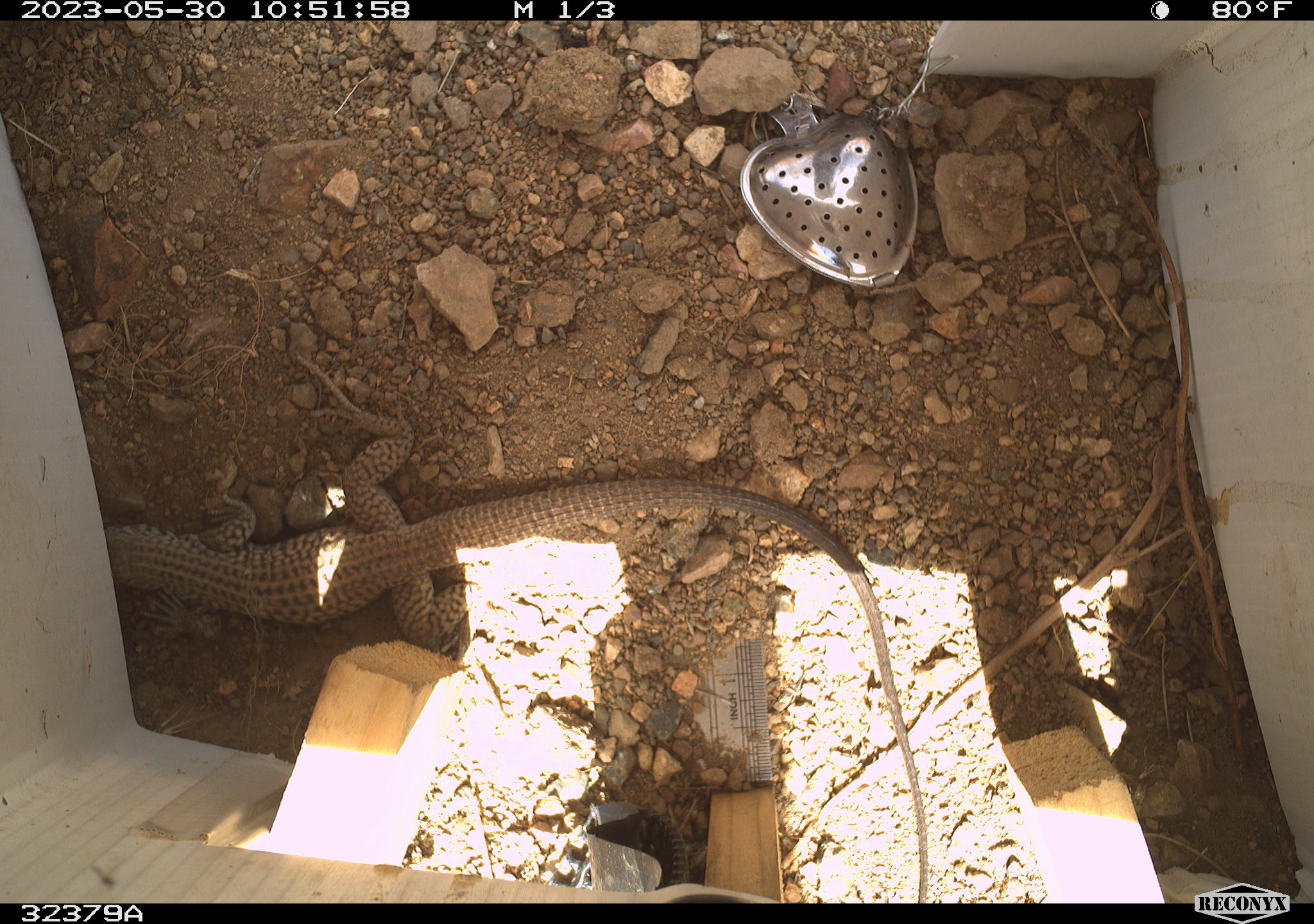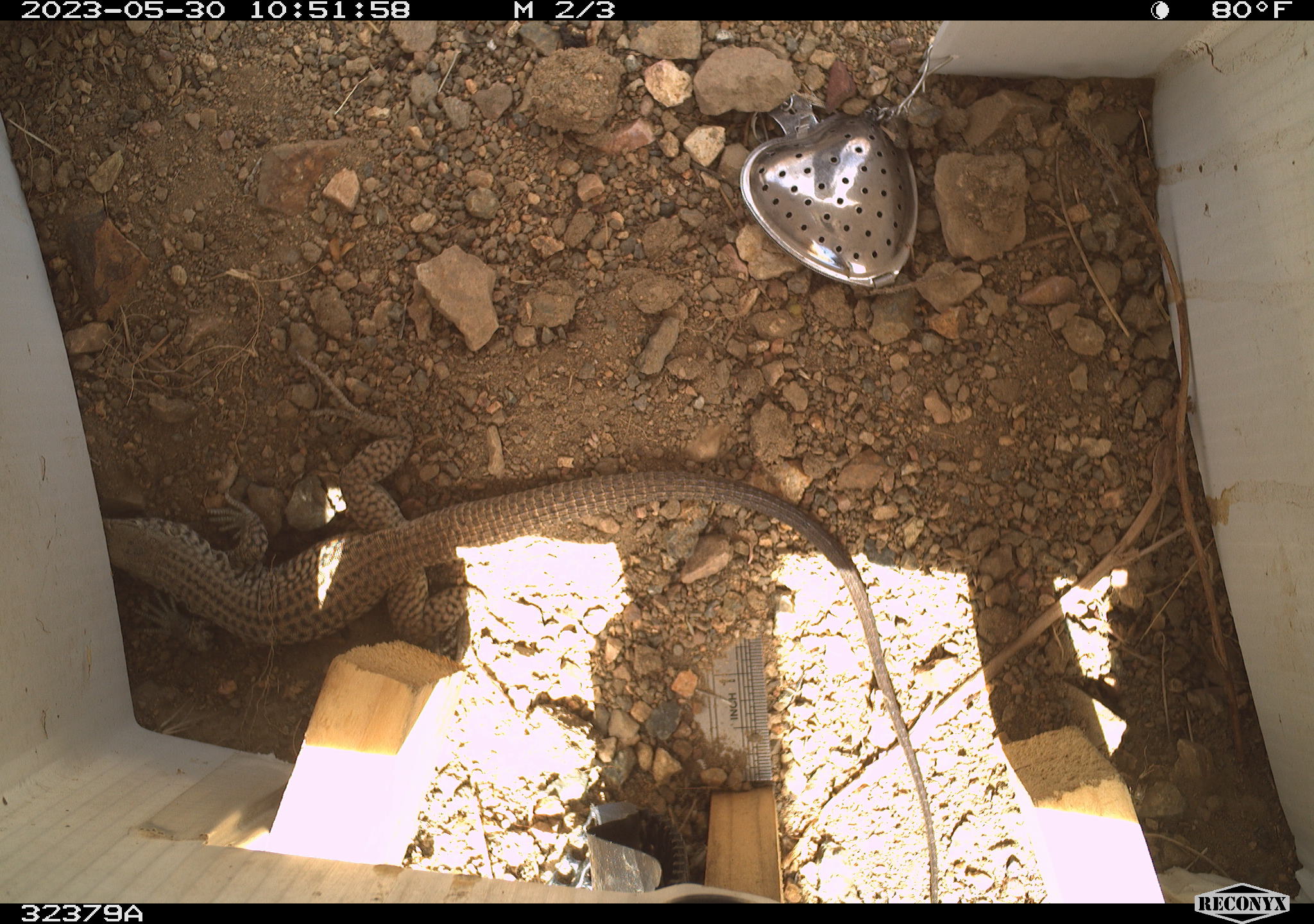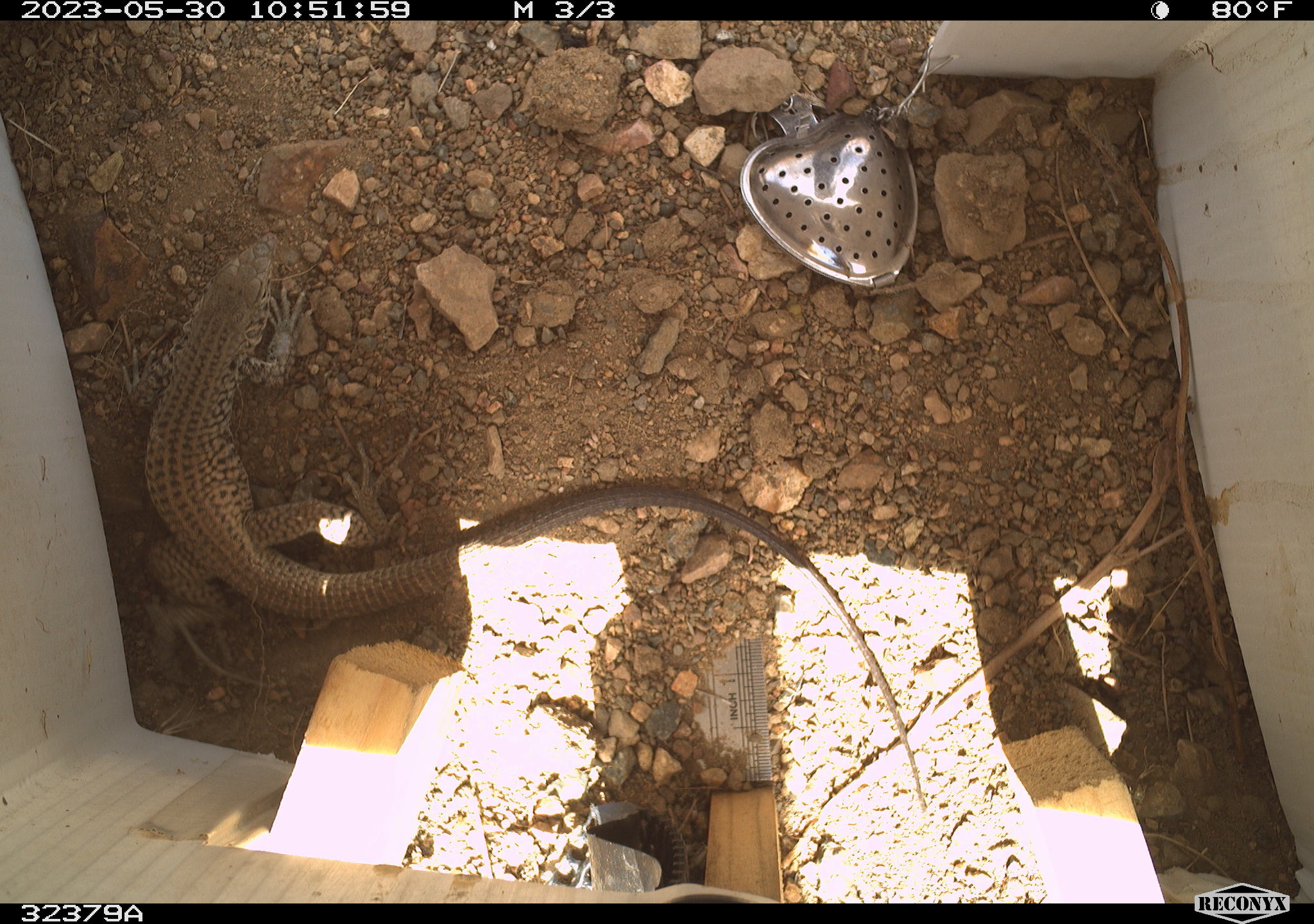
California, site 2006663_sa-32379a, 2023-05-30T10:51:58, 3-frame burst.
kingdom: Animalia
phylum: Chordata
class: Reptilia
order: Squamata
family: Teiidae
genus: Aspidoscelis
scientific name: Aspidoscelis tigris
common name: western whiptail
Western whiptail (Aspidoscelis tigris).